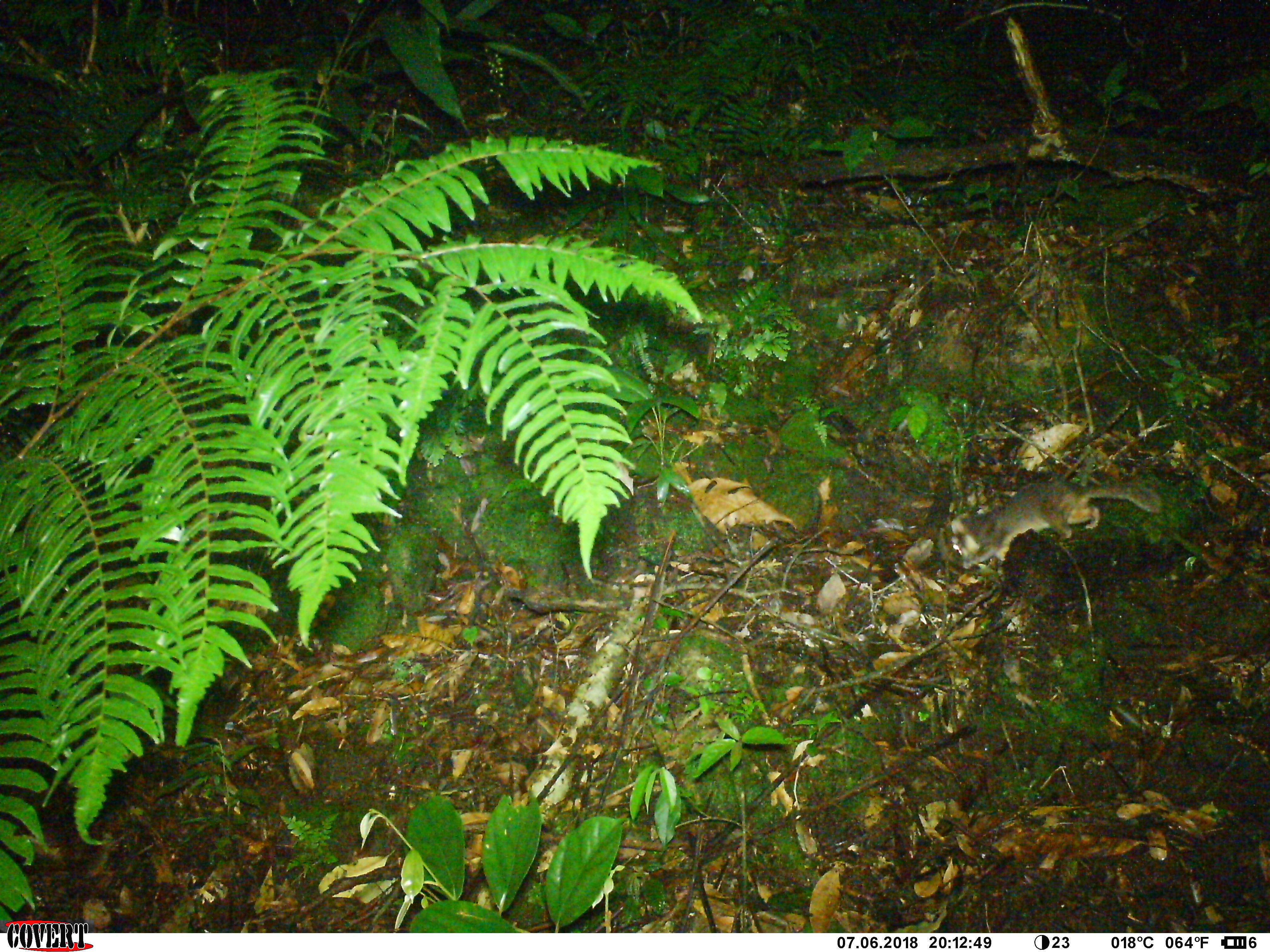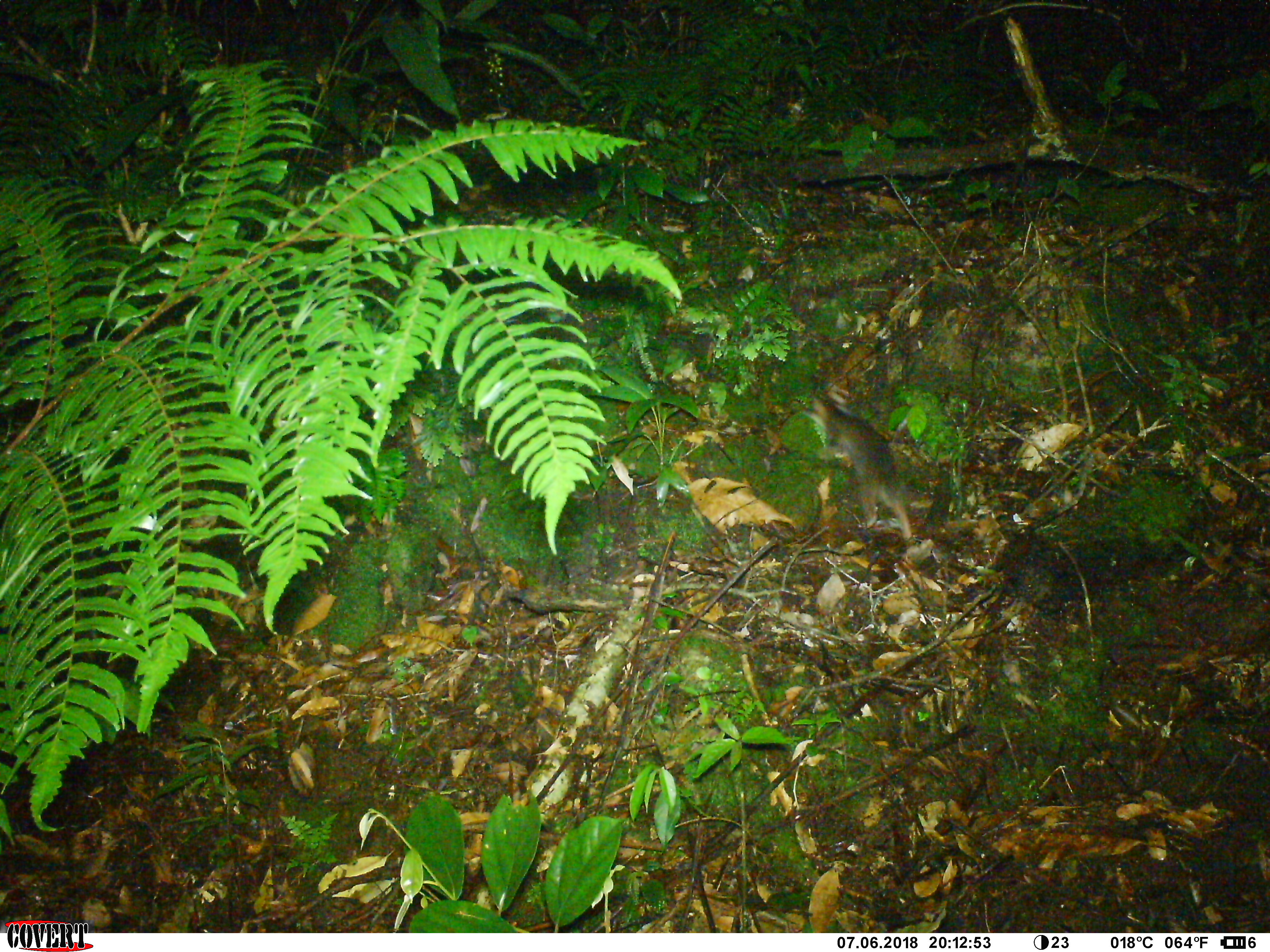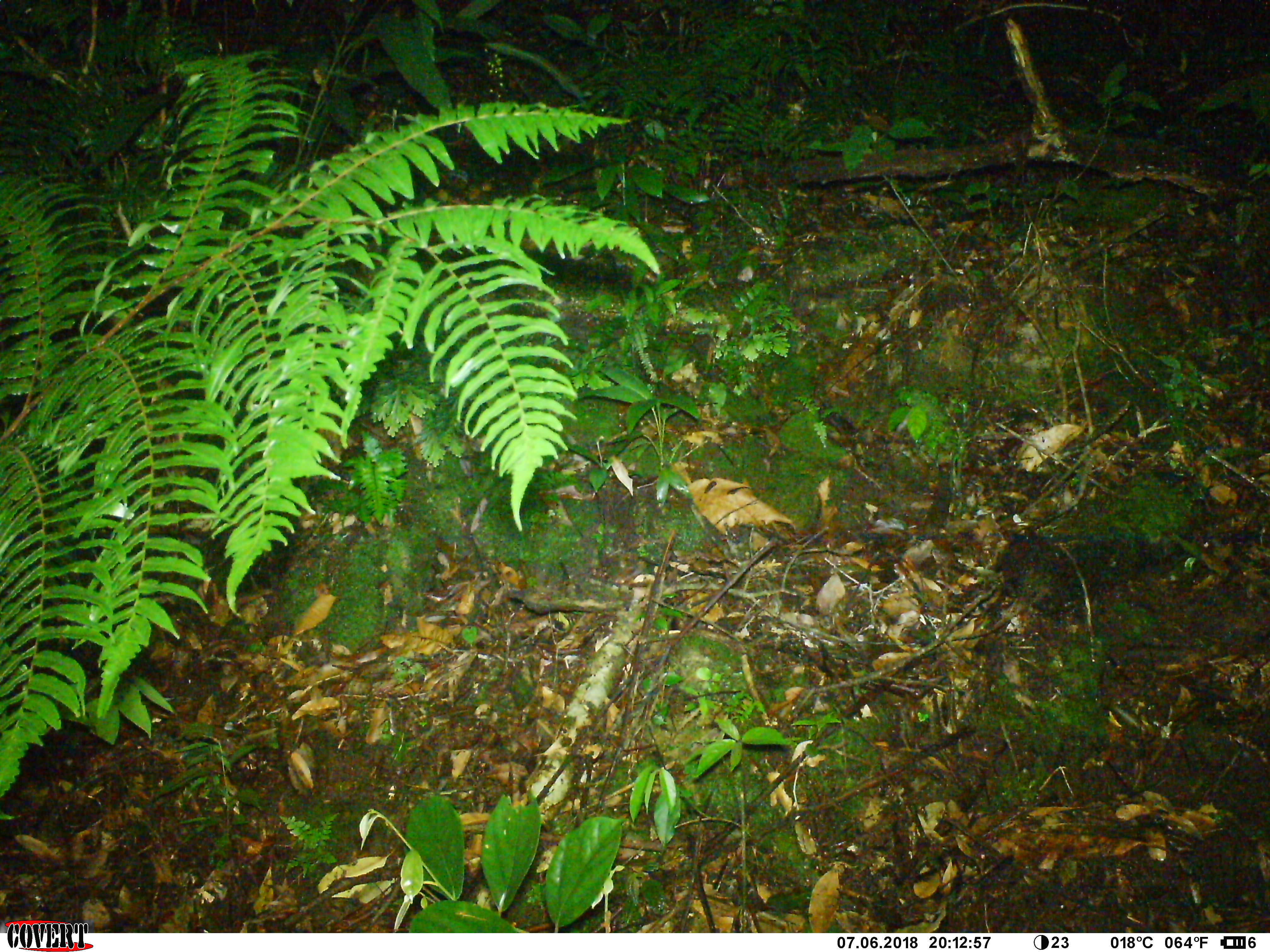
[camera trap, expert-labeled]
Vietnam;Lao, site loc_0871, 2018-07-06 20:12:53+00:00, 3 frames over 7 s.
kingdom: Animalia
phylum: Chordata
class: Mammalia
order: Carnivora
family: Mustelidae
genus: Melogale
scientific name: Melogale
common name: ferret badger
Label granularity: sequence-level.